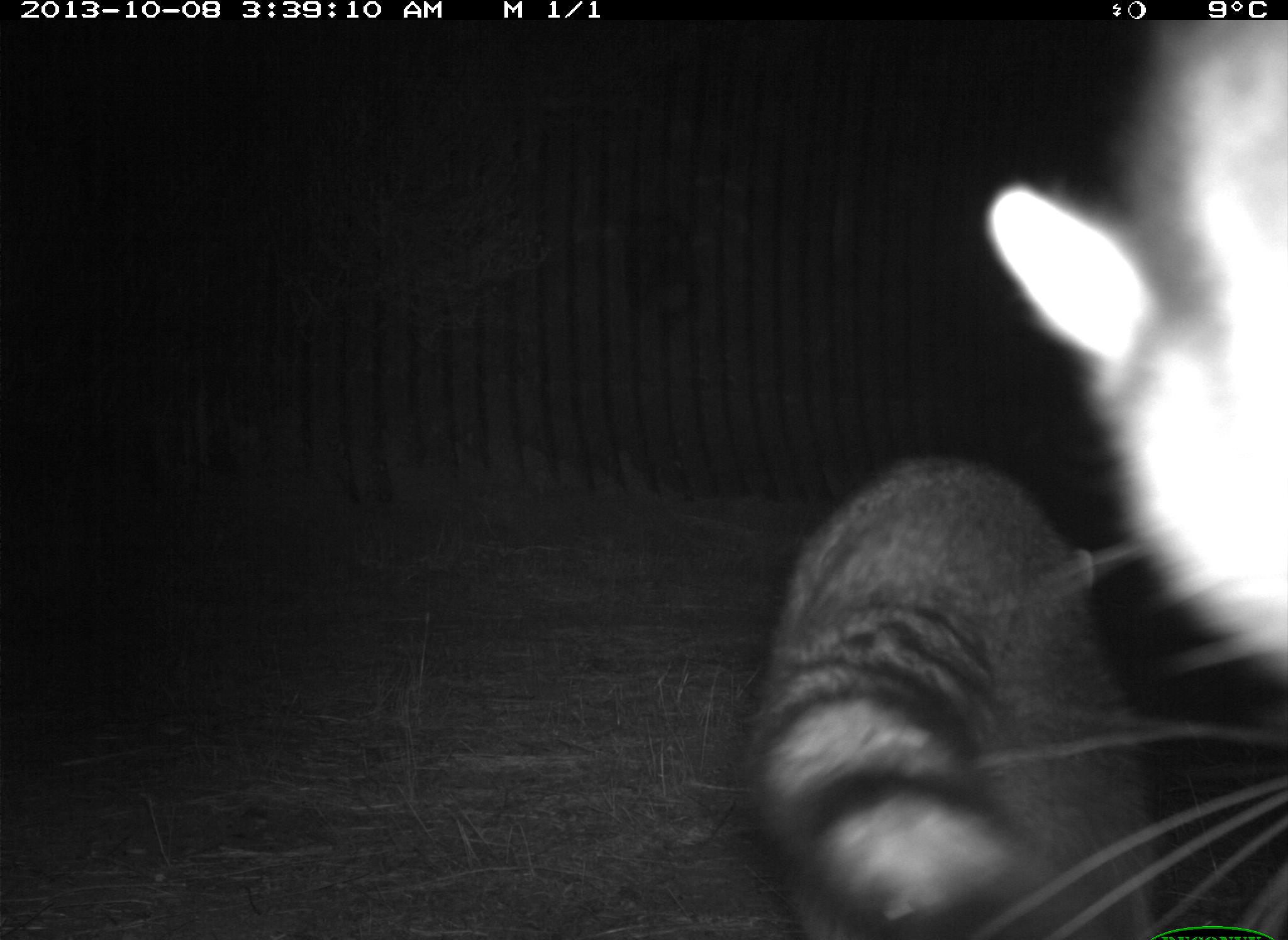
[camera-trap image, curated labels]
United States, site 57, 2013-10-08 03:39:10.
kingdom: Animalia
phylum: Chordata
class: Mammalia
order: Carnivora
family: Procyonidae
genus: Procyon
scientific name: Procyon lotor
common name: raccoon